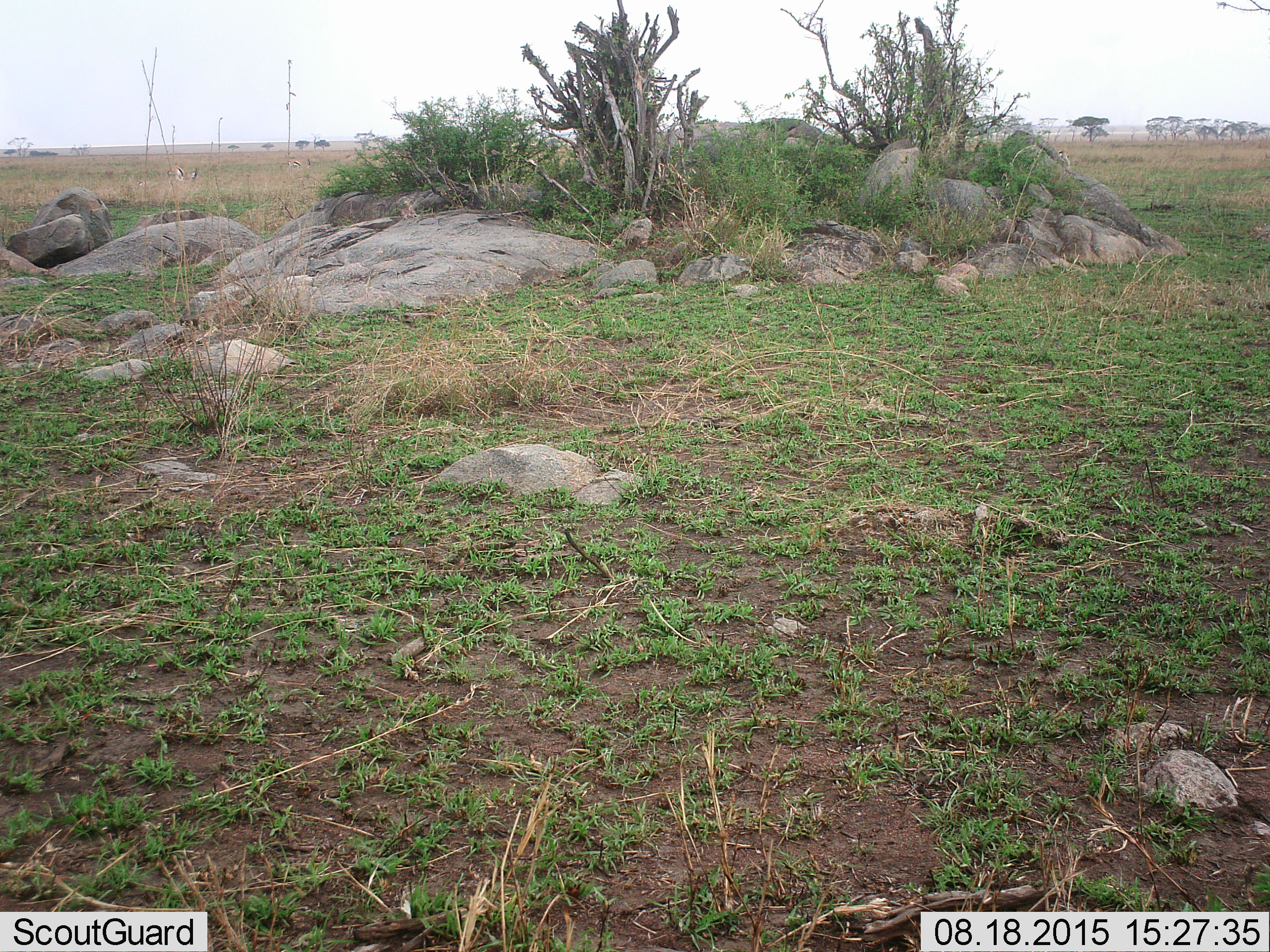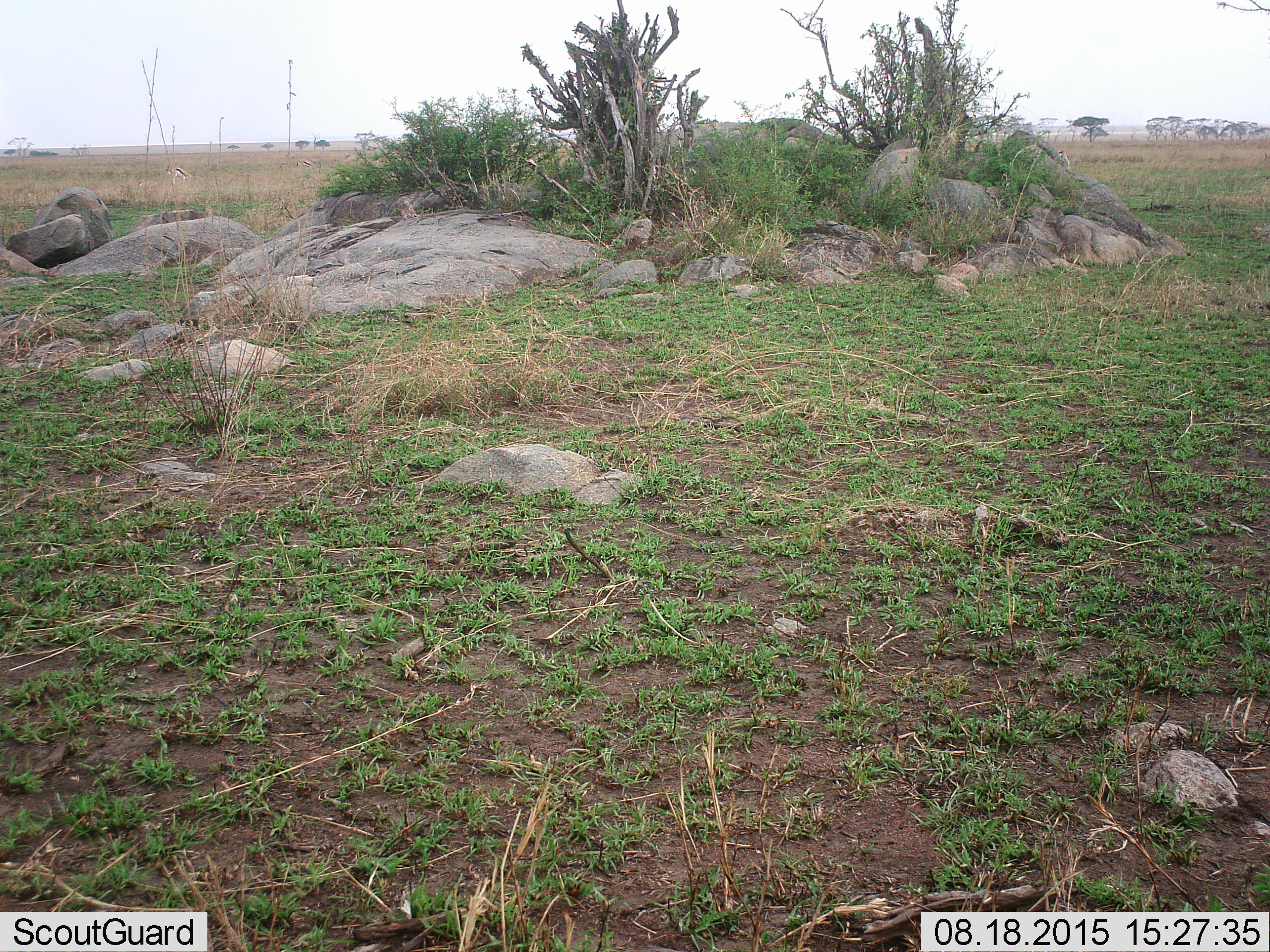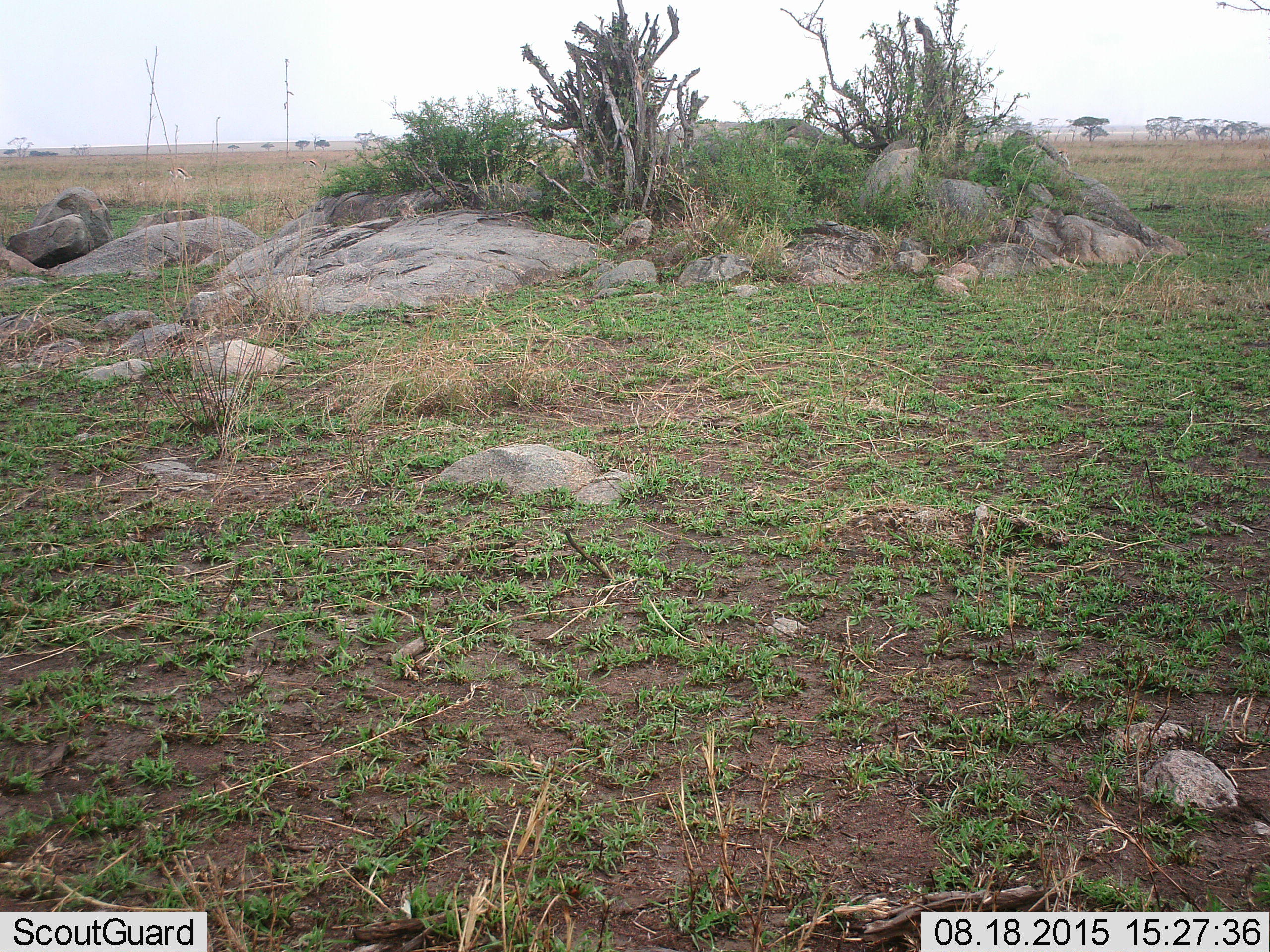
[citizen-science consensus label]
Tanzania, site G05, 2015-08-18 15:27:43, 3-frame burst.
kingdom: Animalia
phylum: Chordata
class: Mammalia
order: Artiodactyla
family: Bovidae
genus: Eudorcas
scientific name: Eudorcas thomsonii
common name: thomson's gazelle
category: gazellethomsons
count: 3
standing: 40%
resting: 10%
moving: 30%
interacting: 10%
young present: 0%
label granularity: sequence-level